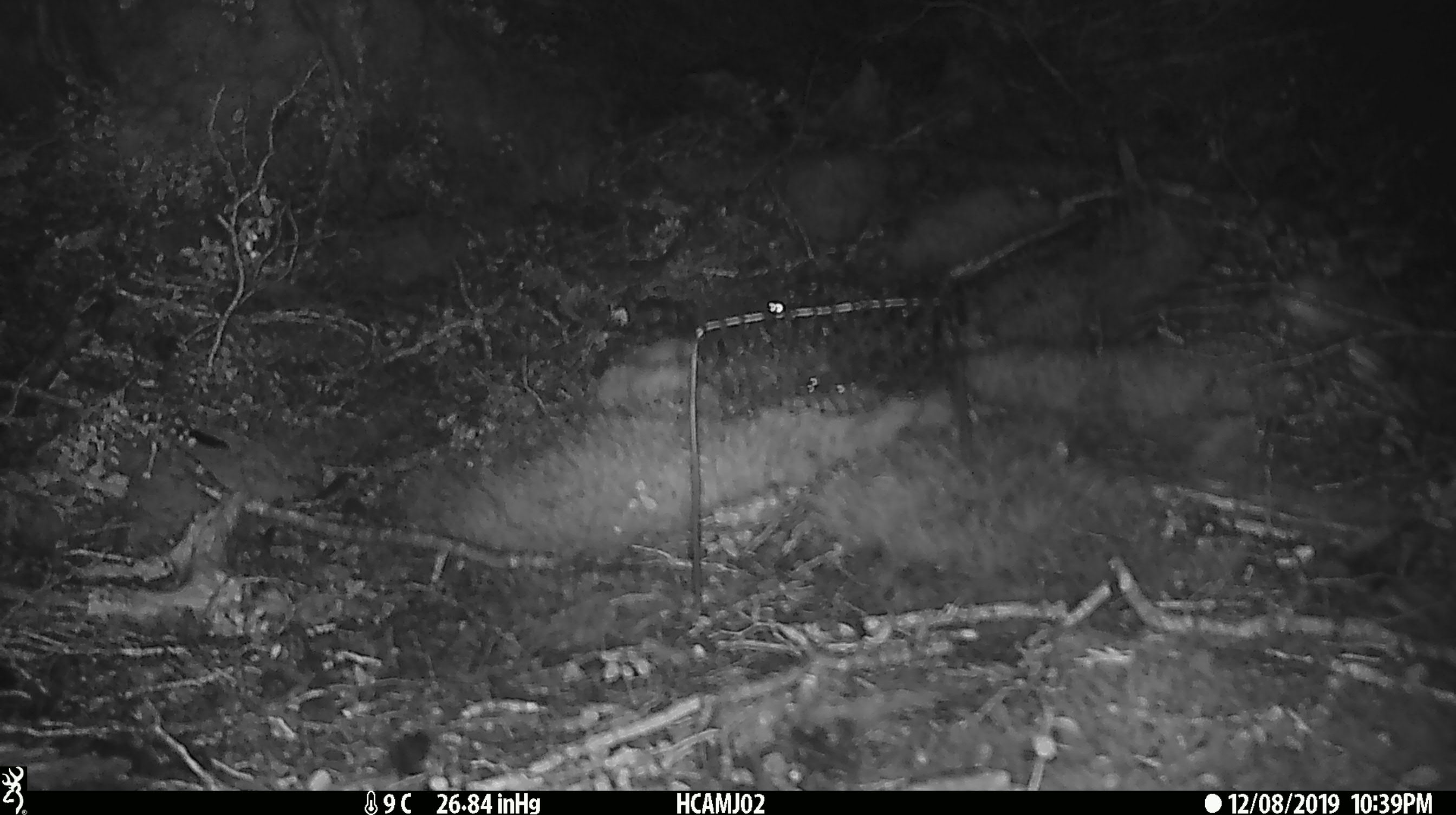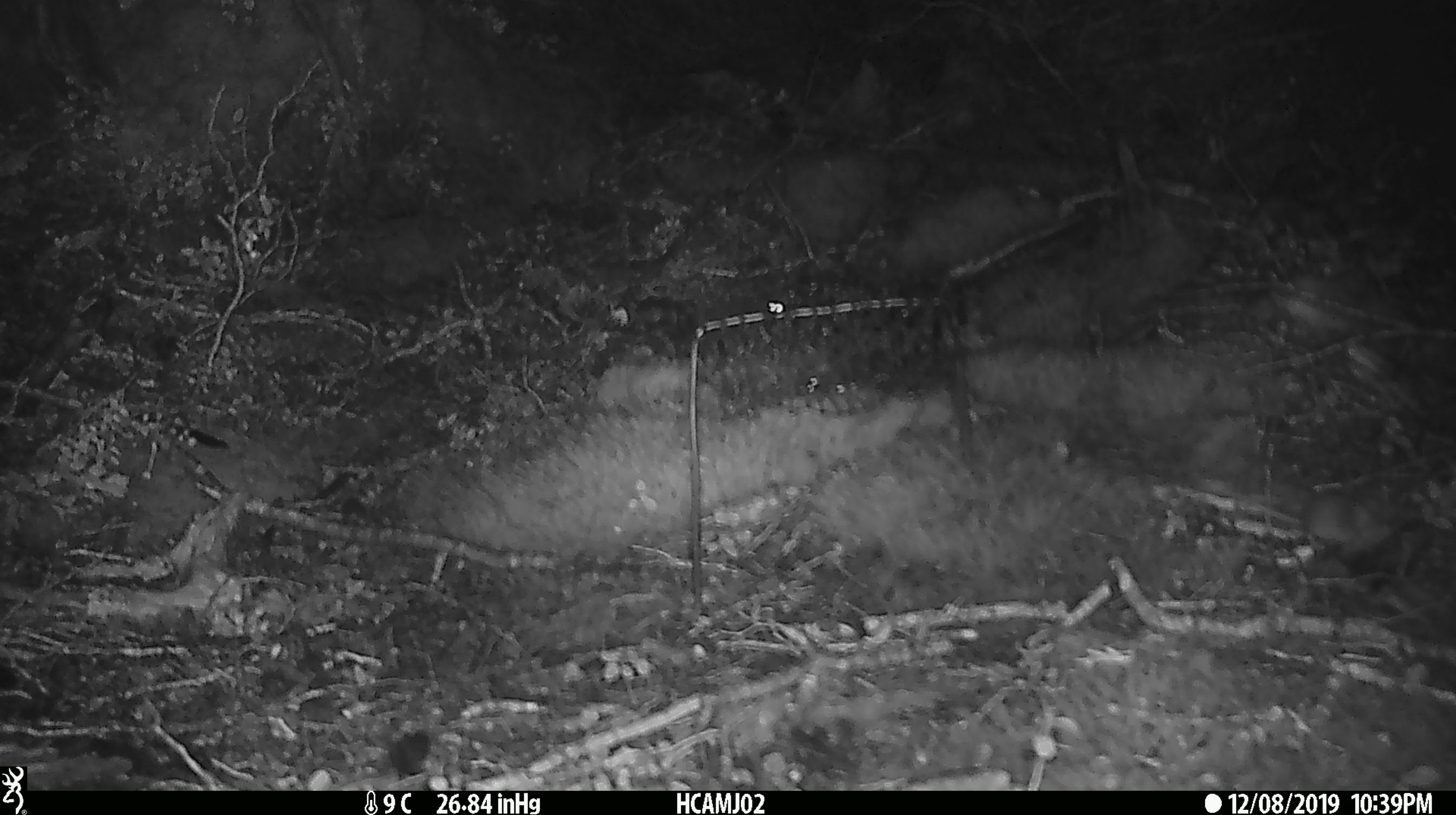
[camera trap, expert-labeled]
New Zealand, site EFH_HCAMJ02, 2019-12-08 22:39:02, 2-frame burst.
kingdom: Animalia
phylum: Chordata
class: Mammalia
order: Rodentia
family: Muridae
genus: Mus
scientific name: Mus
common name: mouse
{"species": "mouse (Mus)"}